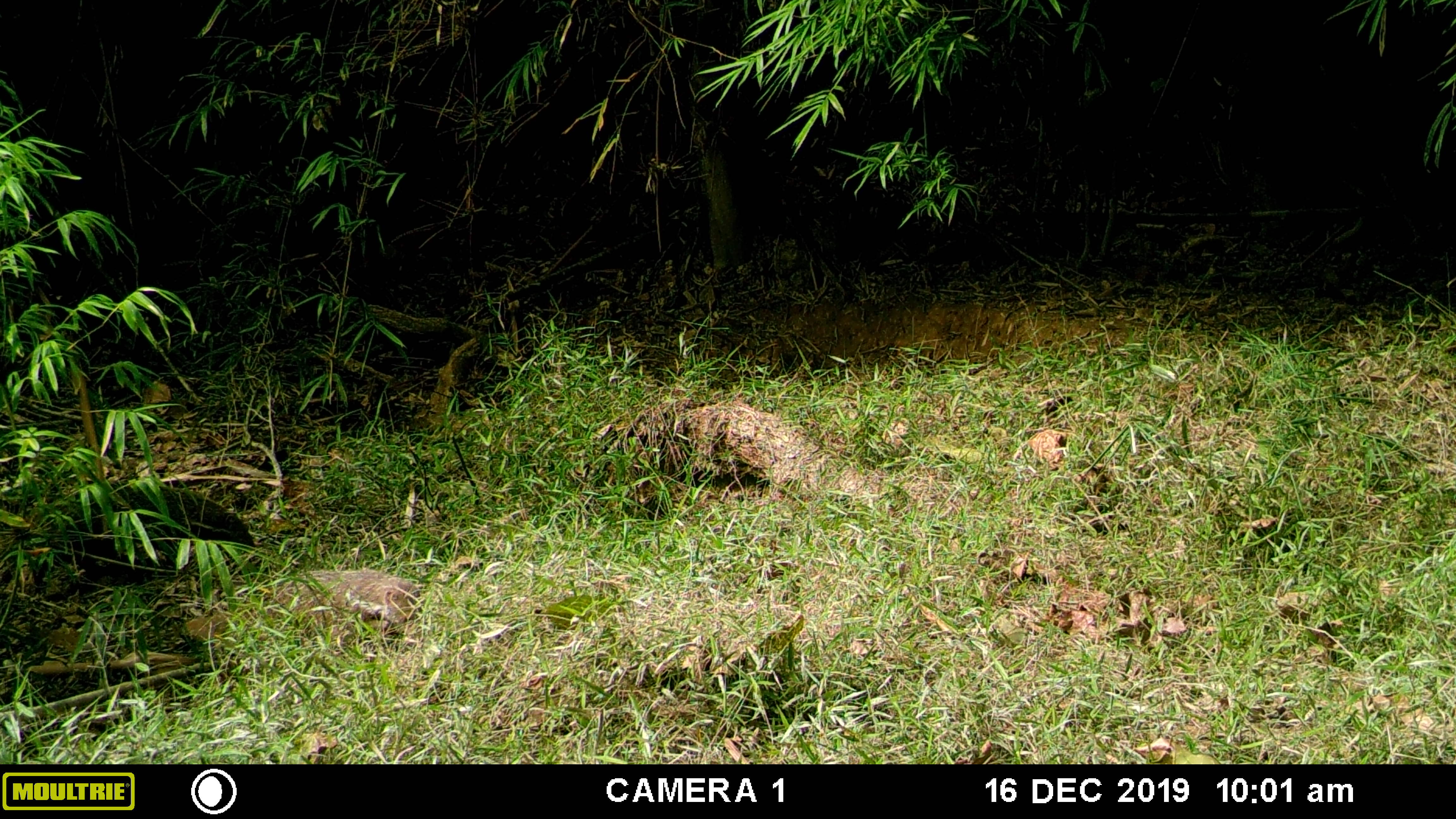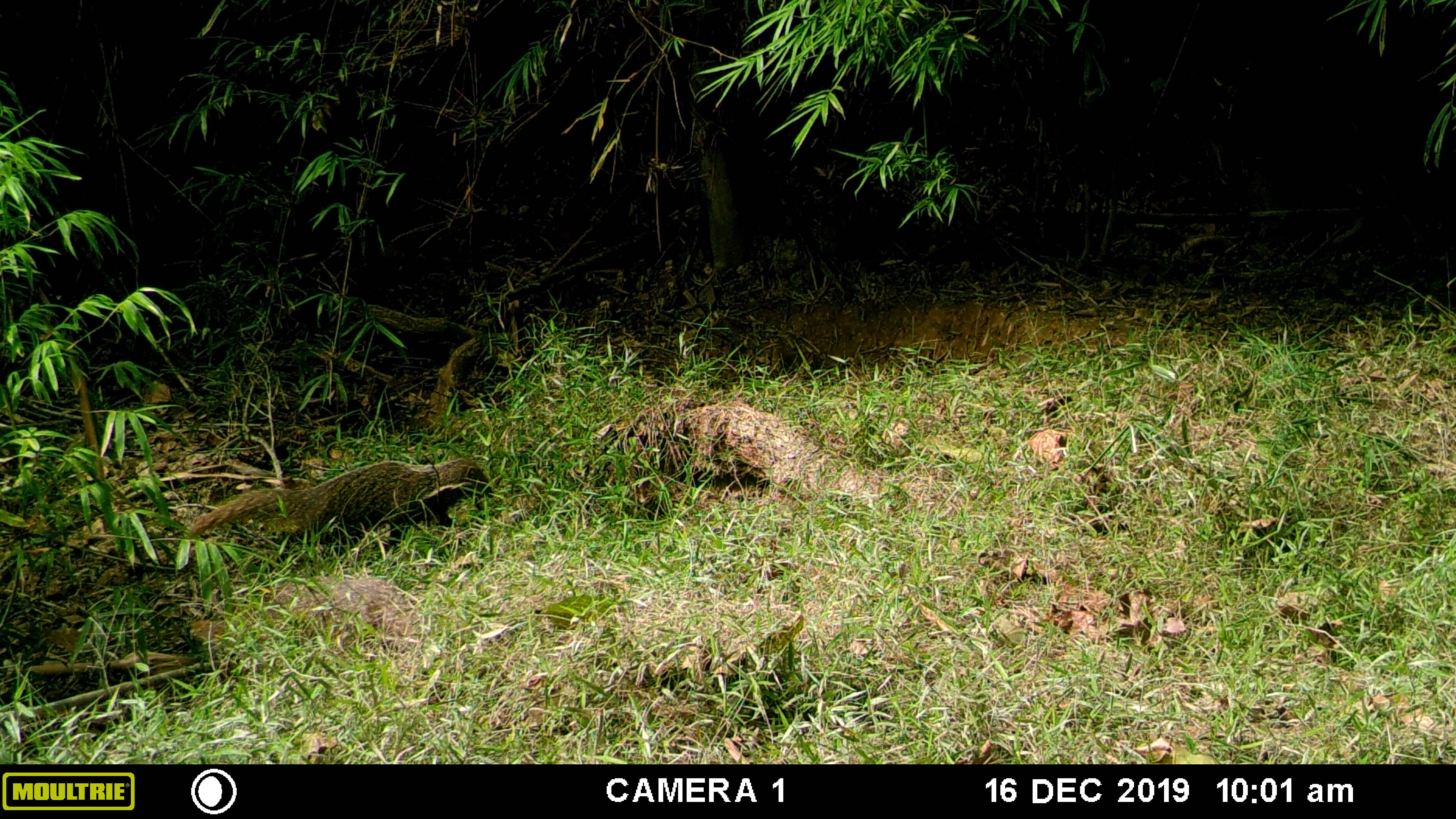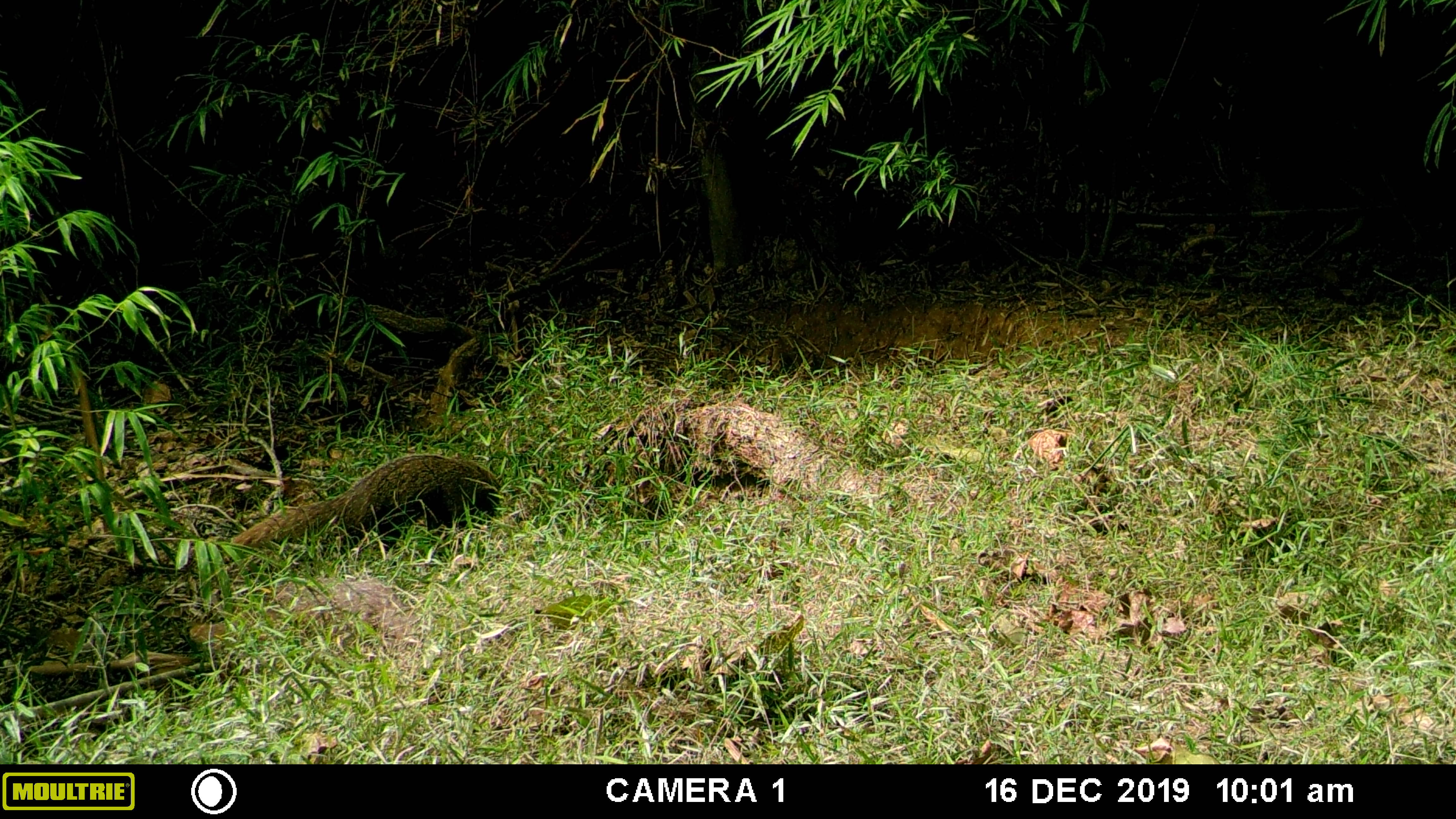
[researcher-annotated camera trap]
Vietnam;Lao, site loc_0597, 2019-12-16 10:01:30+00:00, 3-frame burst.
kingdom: Animalia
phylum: Chordata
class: Mammalia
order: Carnivora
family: Herpestidae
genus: Urva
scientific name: Urva urva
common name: crab-eating mongoose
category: crab eating mongoose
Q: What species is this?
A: Crab eating mongoose (crab-eating mongoose) (Urva urva).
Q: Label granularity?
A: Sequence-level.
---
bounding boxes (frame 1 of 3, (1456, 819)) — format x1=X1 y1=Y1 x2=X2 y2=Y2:
crab eating mongoose: x1=28 y1=482 x2=257 y2=596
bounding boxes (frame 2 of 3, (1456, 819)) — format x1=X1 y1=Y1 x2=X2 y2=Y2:
crab eating mongoose: x1=179 y1=457 x2=493 y2=540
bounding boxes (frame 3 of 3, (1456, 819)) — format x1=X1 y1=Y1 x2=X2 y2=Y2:
crab eating mongoose: x1=220 y1=453 x2=500 y2=561